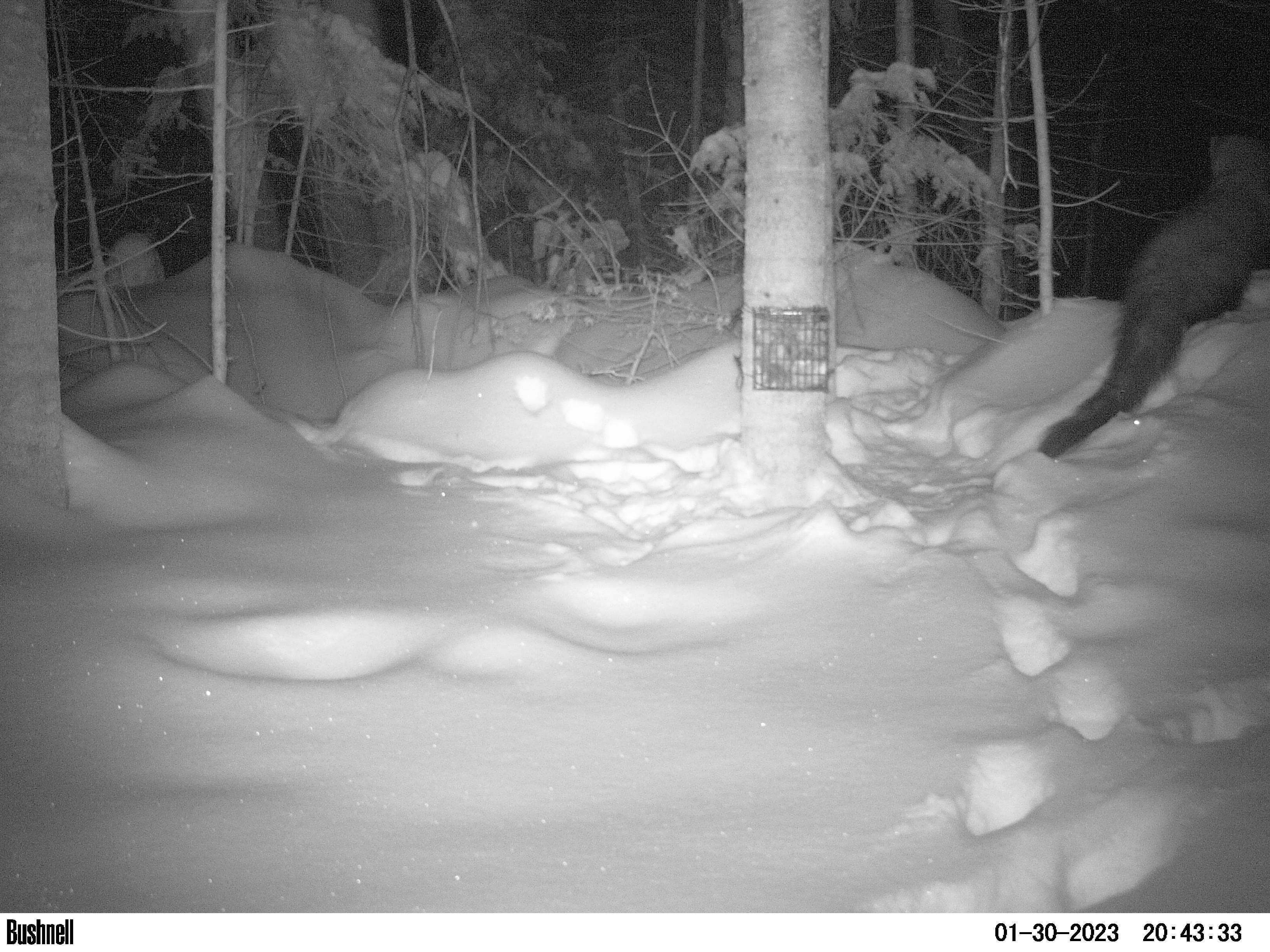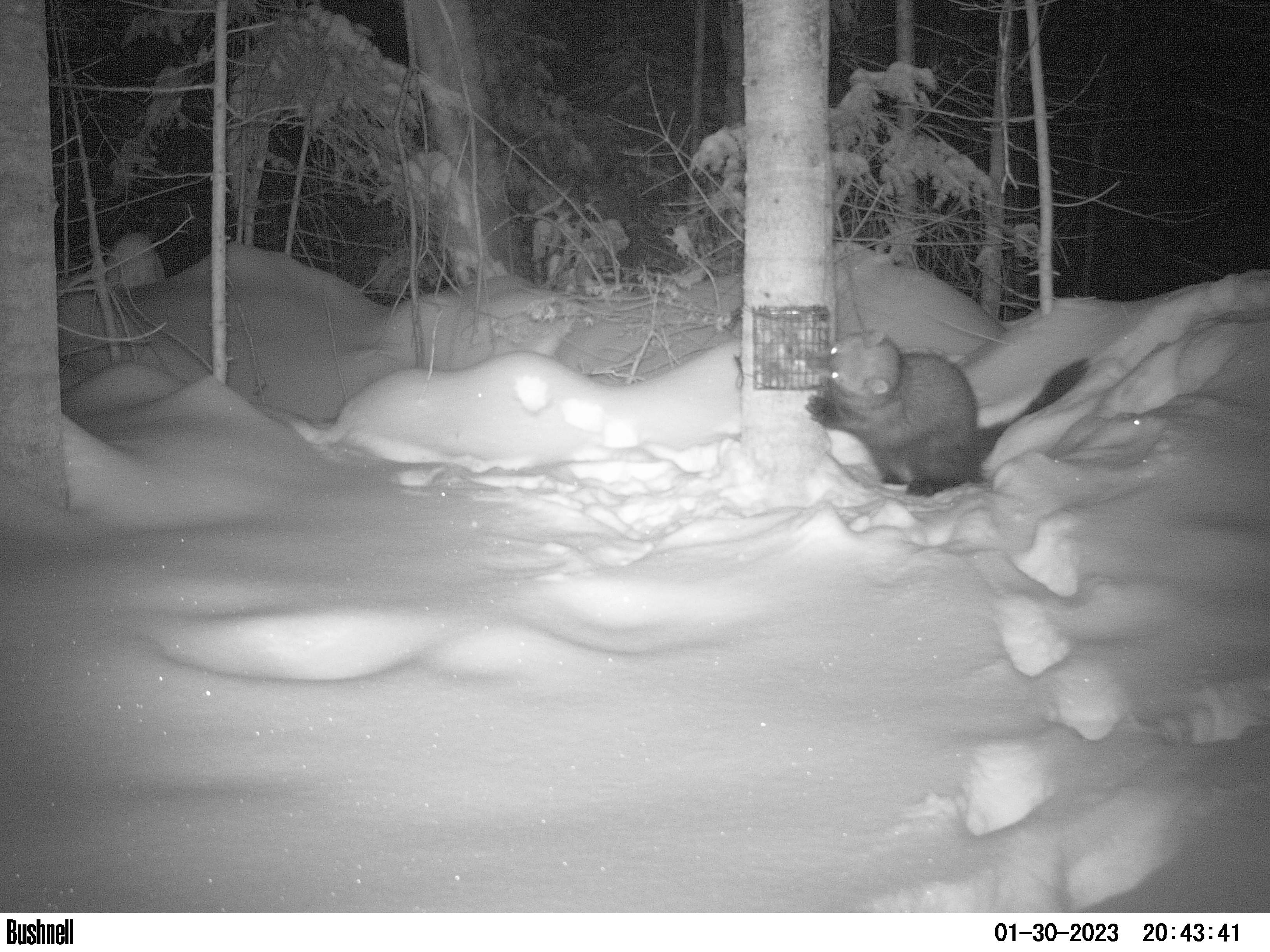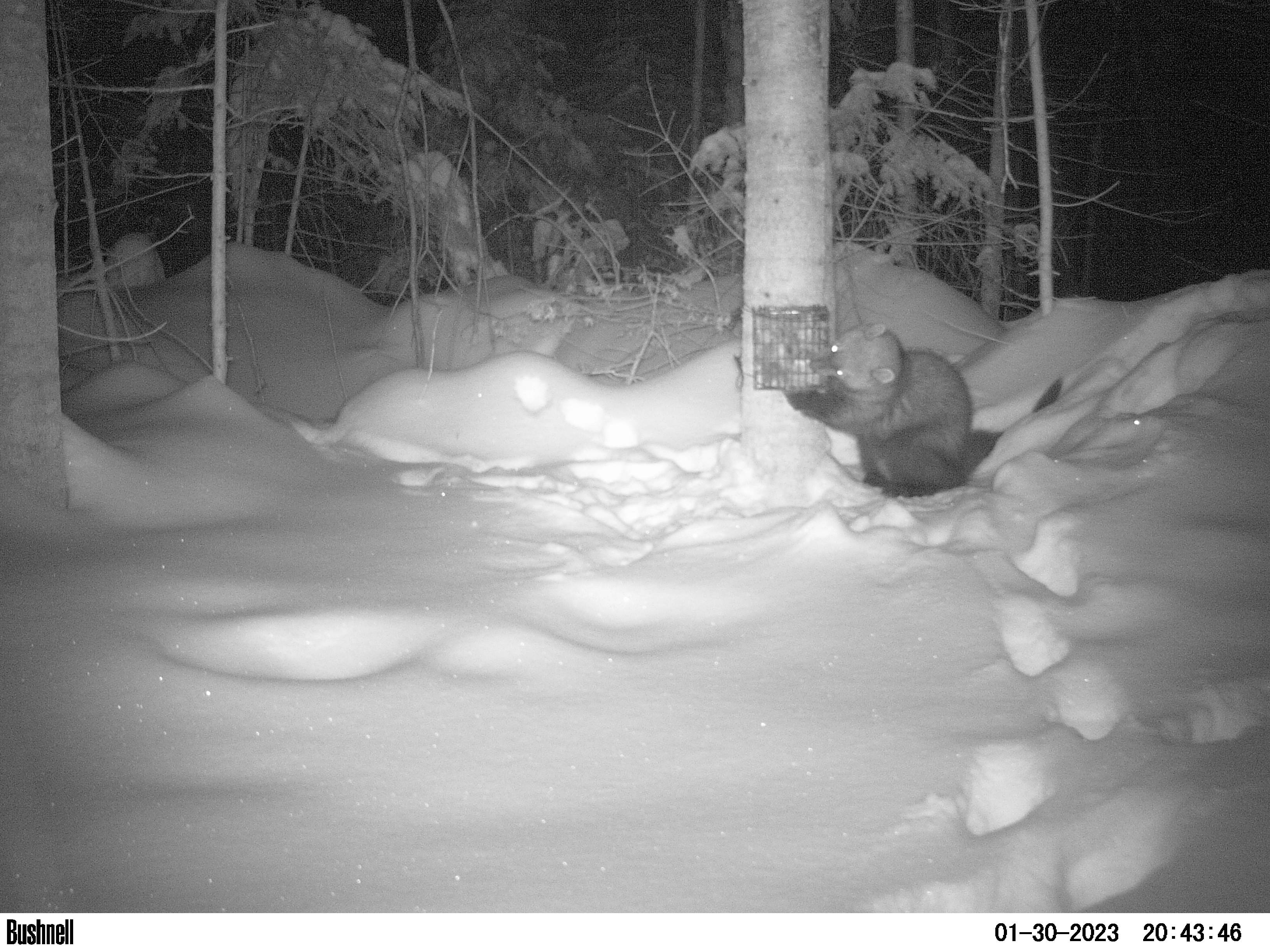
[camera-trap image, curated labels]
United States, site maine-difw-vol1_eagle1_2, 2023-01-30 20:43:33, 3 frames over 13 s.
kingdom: Animalia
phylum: Chordata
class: Mammalia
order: Carnivora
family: Mustelidae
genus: Pekania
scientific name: Pekania pennanti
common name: fisher